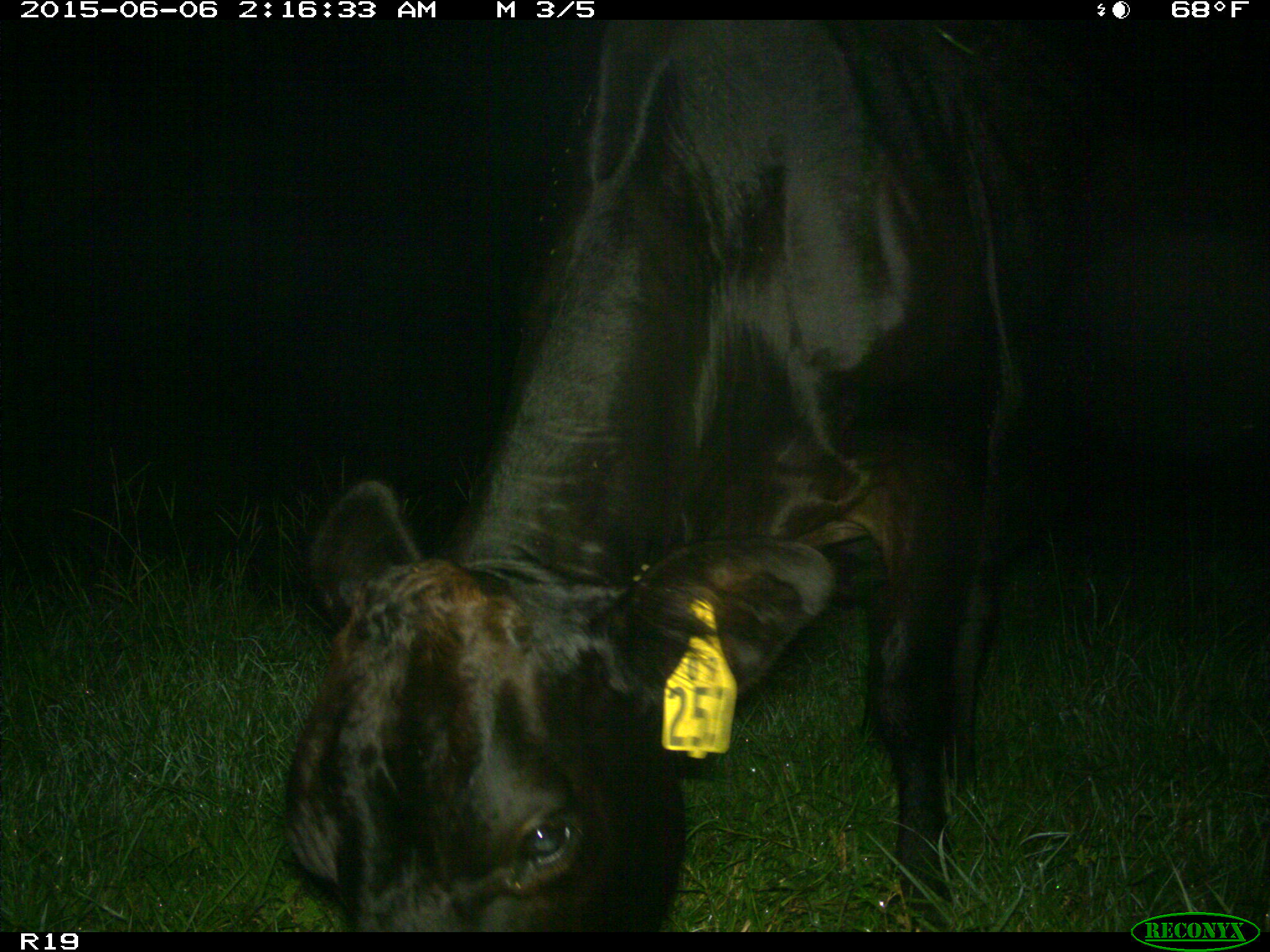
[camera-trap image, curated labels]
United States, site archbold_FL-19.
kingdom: Animalia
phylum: Chordata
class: Mammalia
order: Artiodactyla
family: Bovidae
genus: Bos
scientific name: Bos taurus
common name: domestic cow